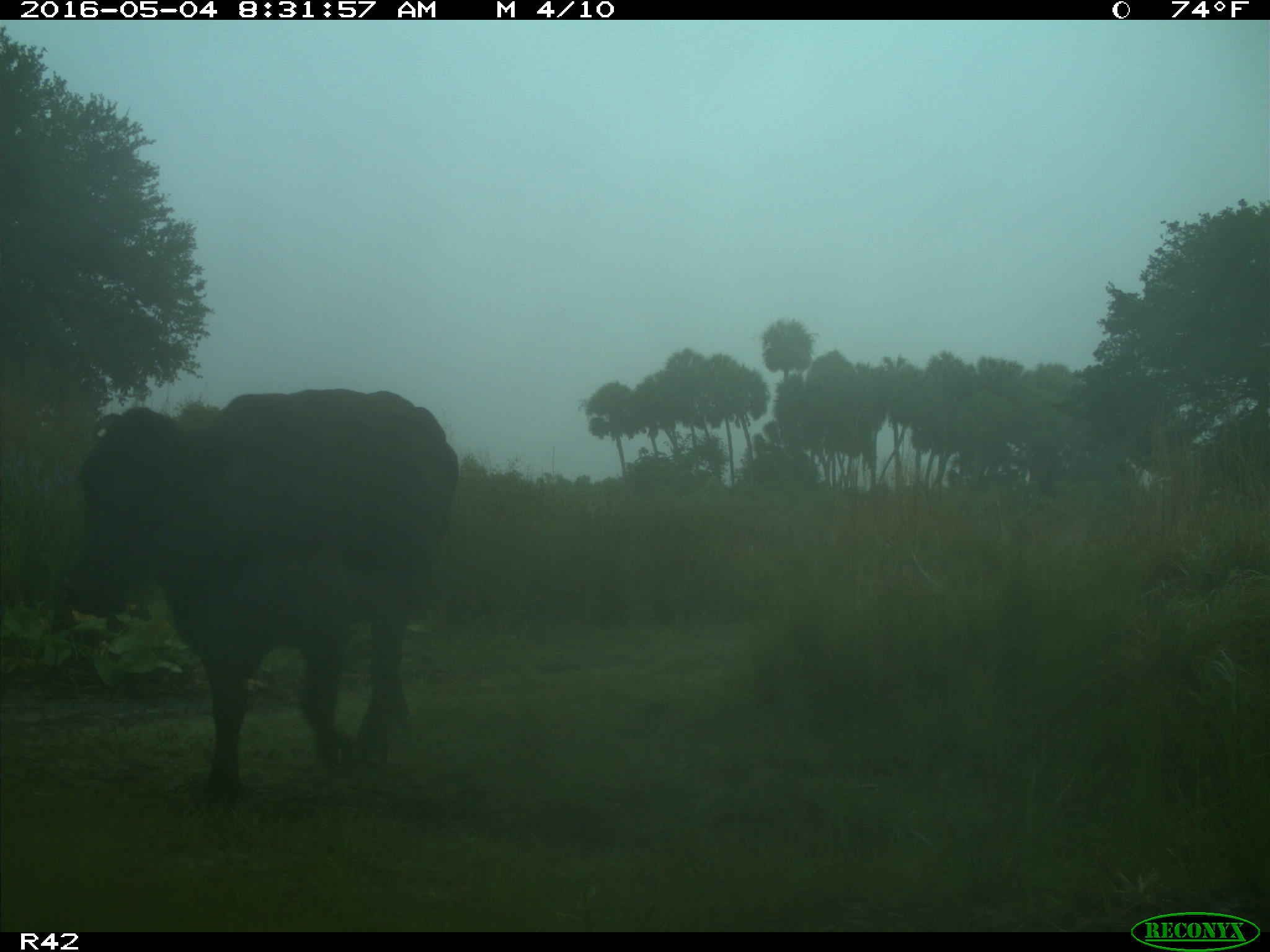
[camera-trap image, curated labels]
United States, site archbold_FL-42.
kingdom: Animalia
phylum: Chordata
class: Mammalia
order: Artiodactyla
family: Bovidae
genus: Bos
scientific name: Bos taurus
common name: domestic cow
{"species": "Bos taurus (domestic cow)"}